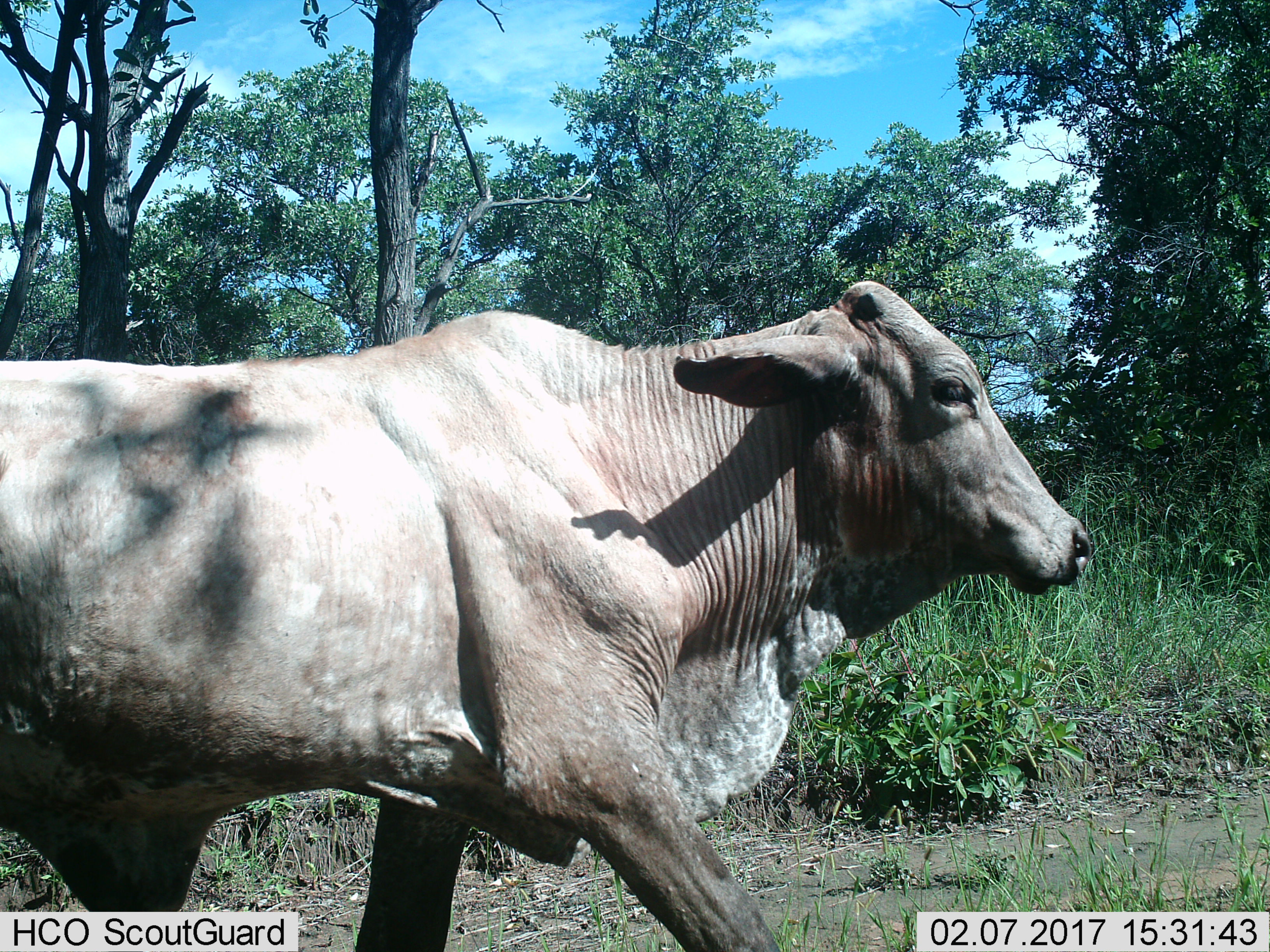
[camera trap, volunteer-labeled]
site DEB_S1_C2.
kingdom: Animalia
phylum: Chordata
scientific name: Vertebrata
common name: domestic animal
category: domesticanimal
Domesticanimal (domestic animal) (Vertebrata), count 1. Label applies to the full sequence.